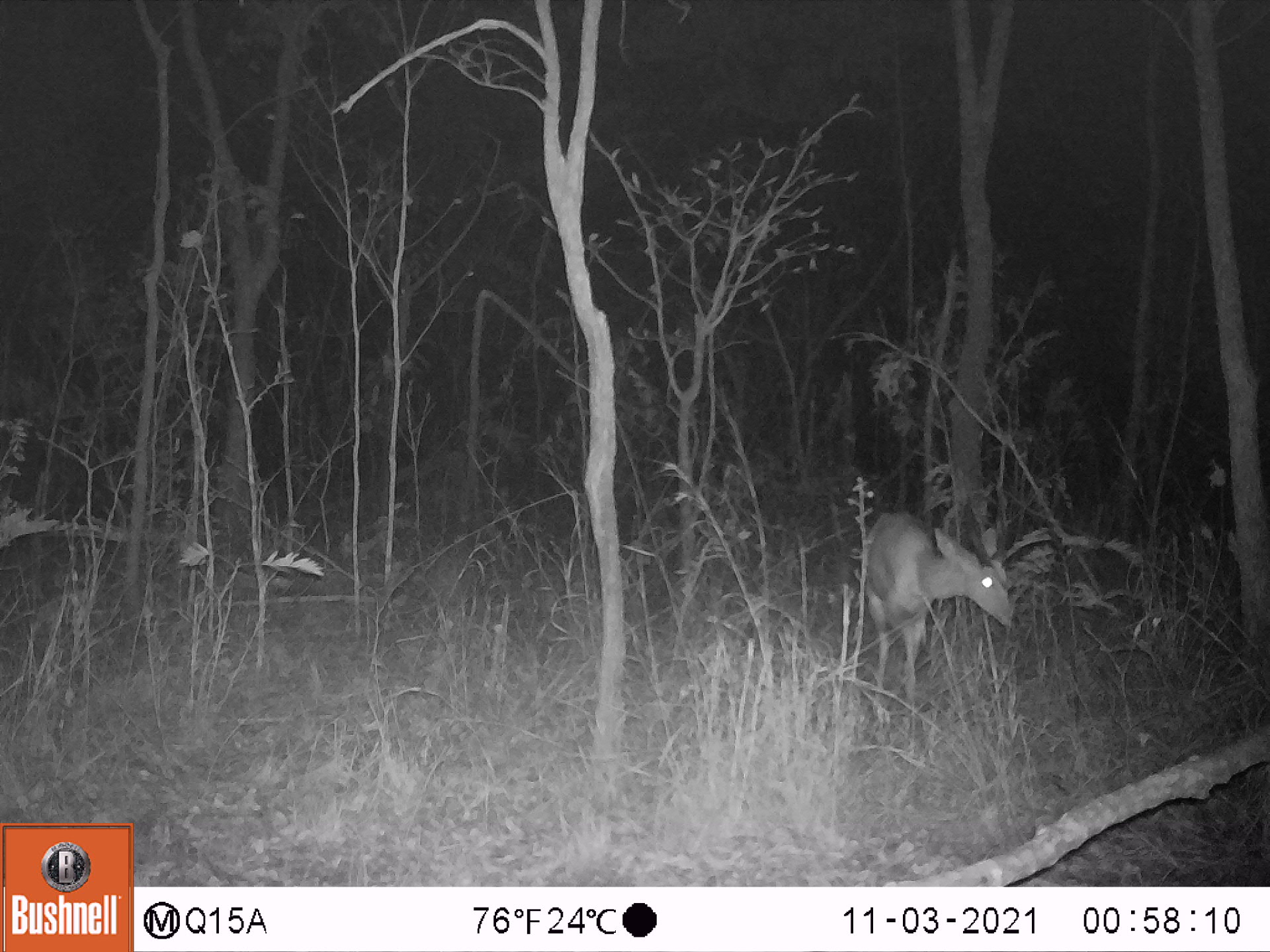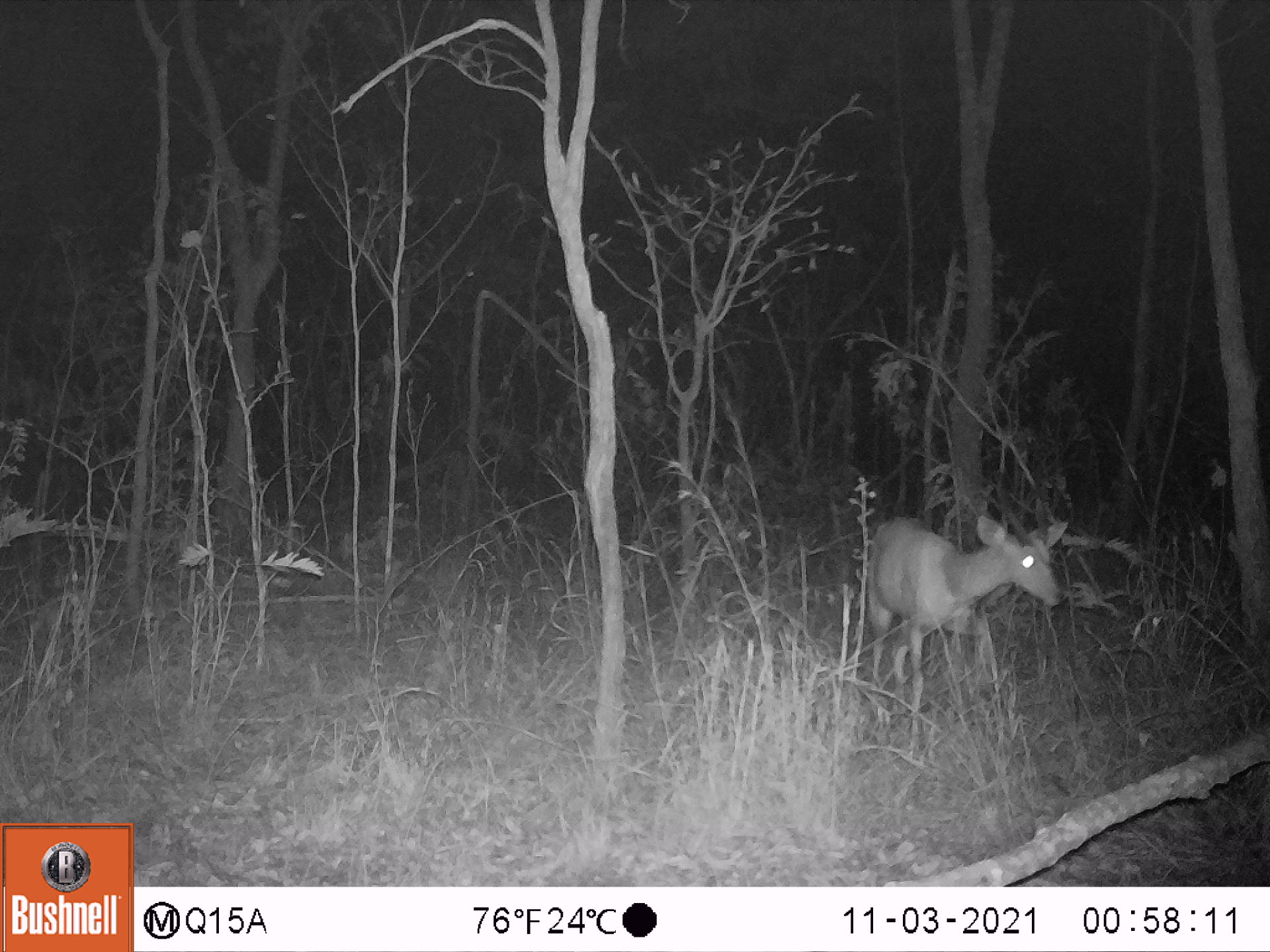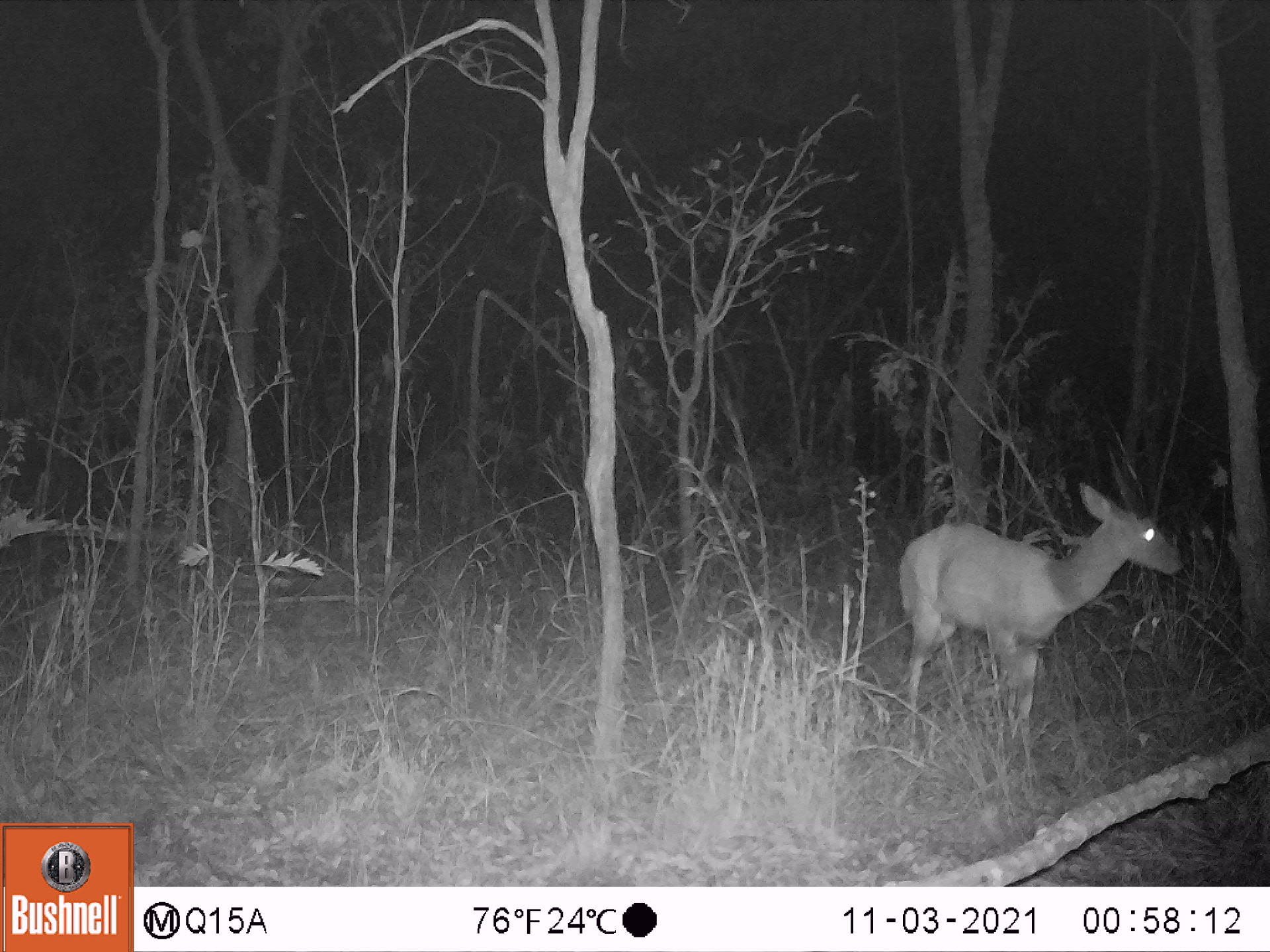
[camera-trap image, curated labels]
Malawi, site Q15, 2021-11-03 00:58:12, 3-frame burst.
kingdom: Animalia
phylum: Chordata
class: Mammalia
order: Artiodactyla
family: Bovidae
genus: Tragelaphus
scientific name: Tragelaphus sylvaticus sylvaticus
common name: cape bushbuck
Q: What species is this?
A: Cape bushbuck (Tragelaphus sylvaticus sylvaticus).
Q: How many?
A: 1.